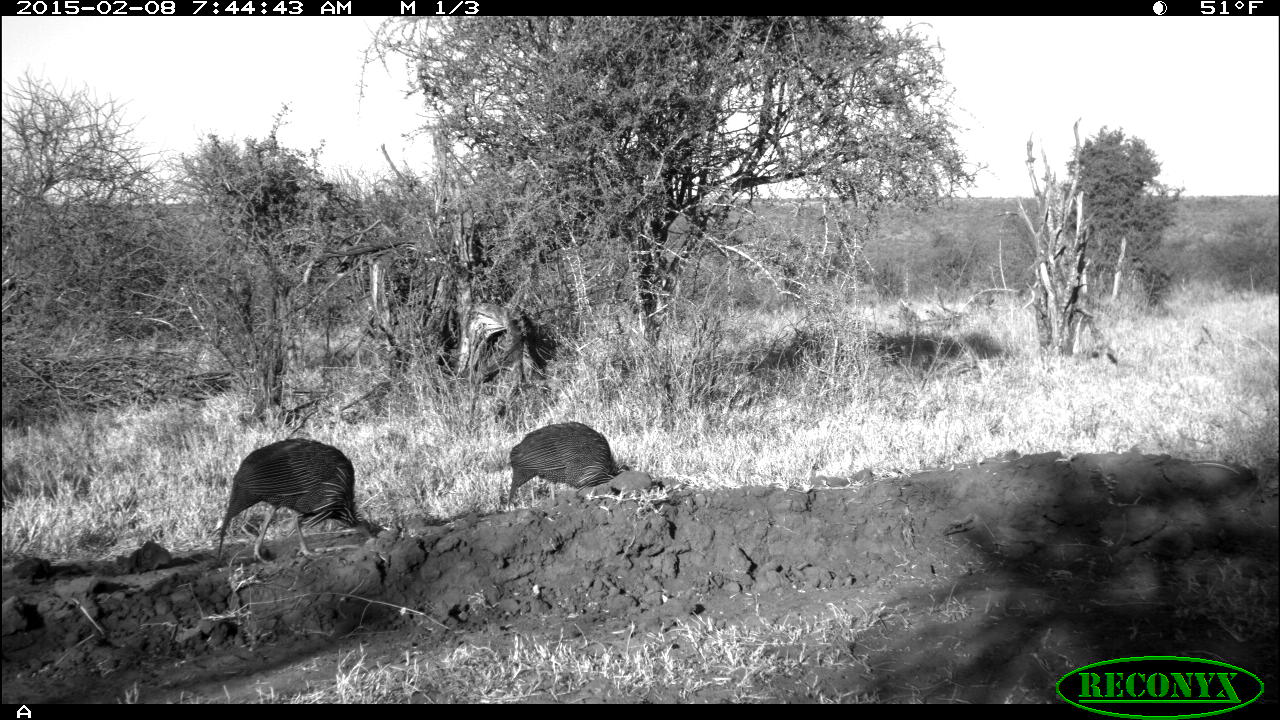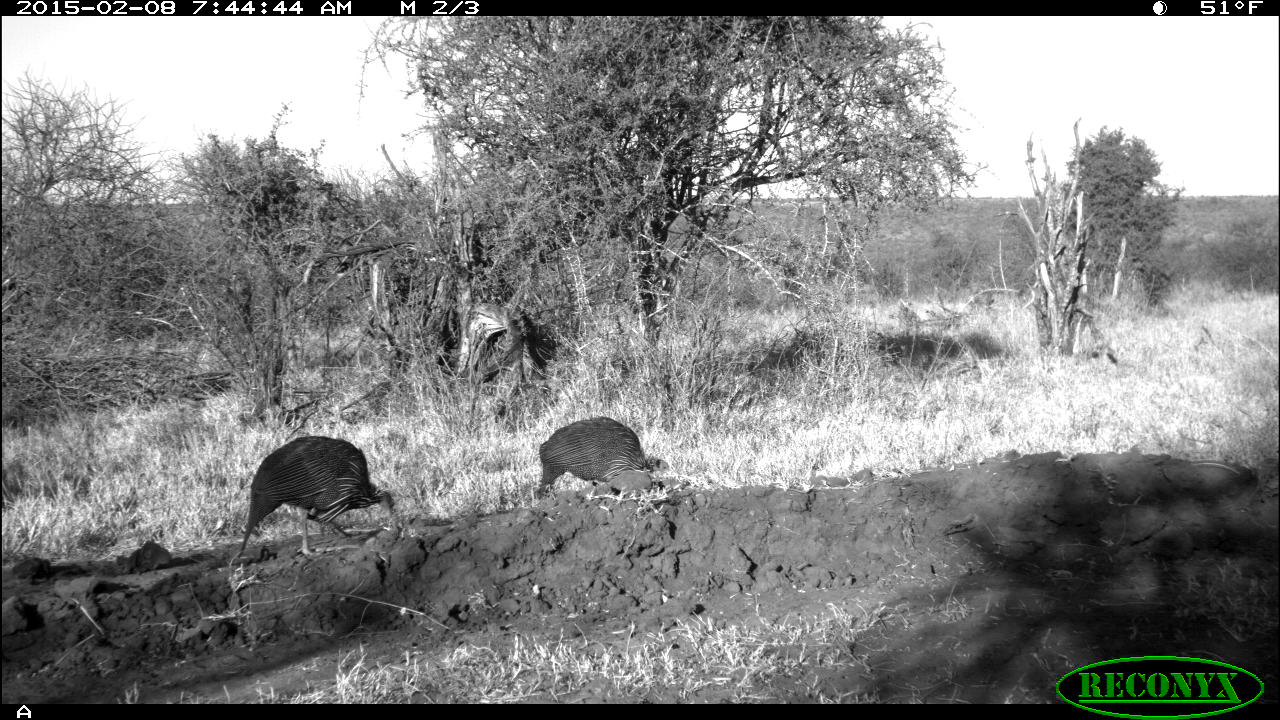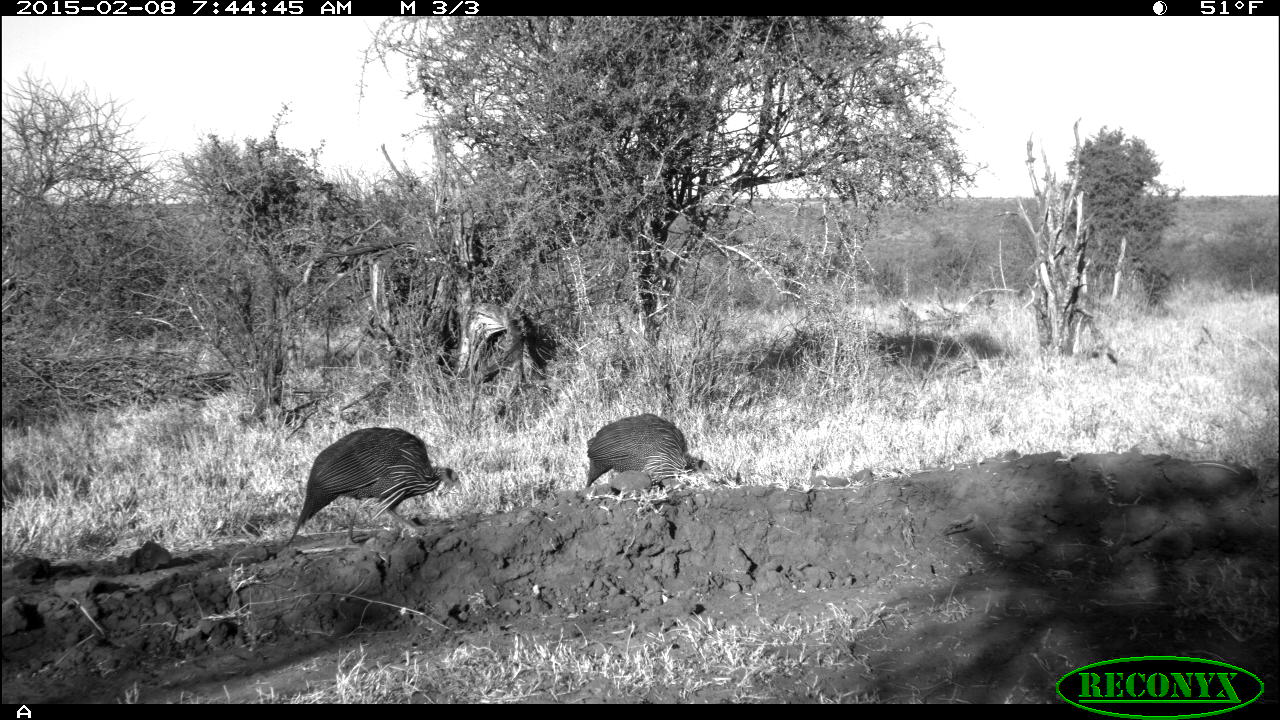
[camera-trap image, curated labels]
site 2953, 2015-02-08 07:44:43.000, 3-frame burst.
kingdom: Animalia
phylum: Chordata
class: Aves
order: Galliformes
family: Numididae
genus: Acryllium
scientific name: Acryllium vulturinum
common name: vulturine guineafowl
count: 2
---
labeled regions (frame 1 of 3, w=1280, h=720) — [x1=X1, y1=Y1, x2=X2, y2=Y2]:
acryllium vulturinum: [x1=211, y1=437, x2=378, y2=566]; [x1=504, y1=422, x2=630, y2=512]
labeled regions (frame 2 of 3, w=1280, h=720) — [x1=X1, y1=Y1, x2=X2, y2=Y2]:
acryllium vulturinum: [x1=237, y1=435, x2=398, y2=555]; [x1=536, y1=417, x2=660, y2=503]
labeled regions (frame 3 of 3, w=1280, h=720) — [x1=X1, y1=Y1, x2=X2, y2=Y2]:
acryllium vulturinum: [x1=285, y1=427, x2=461, y2=538]; [x1=586, y1=413, x2=710, y2=499]